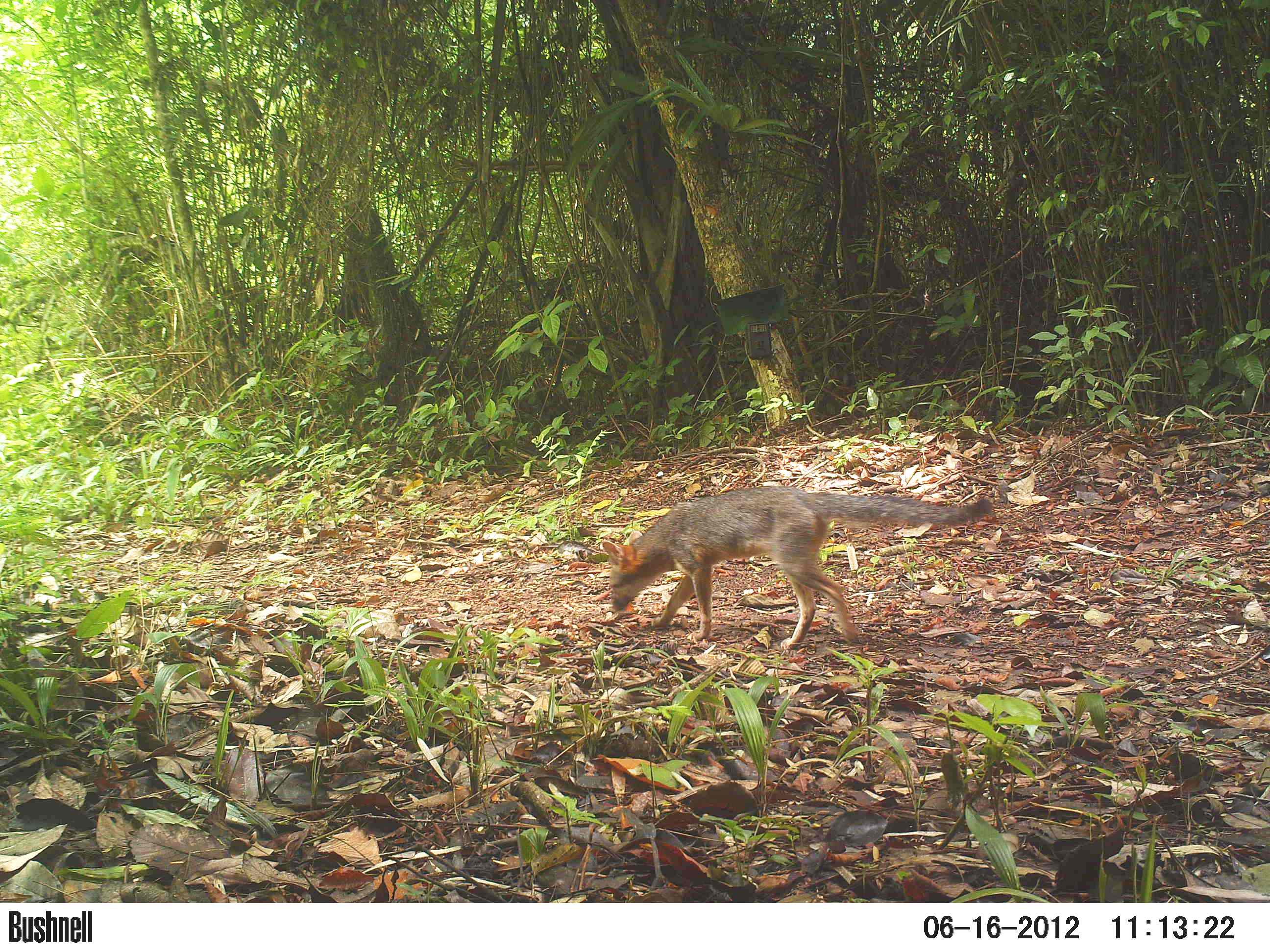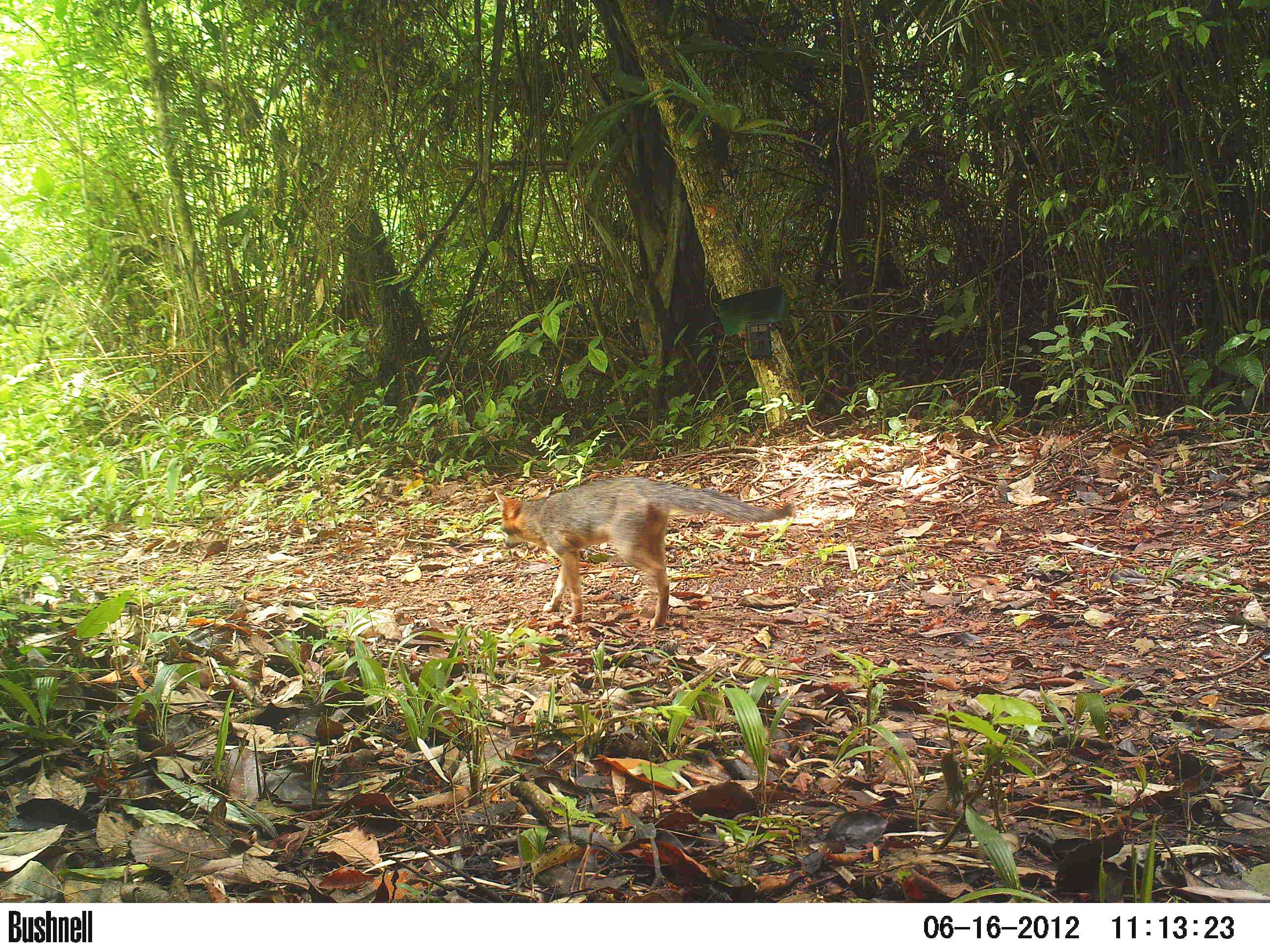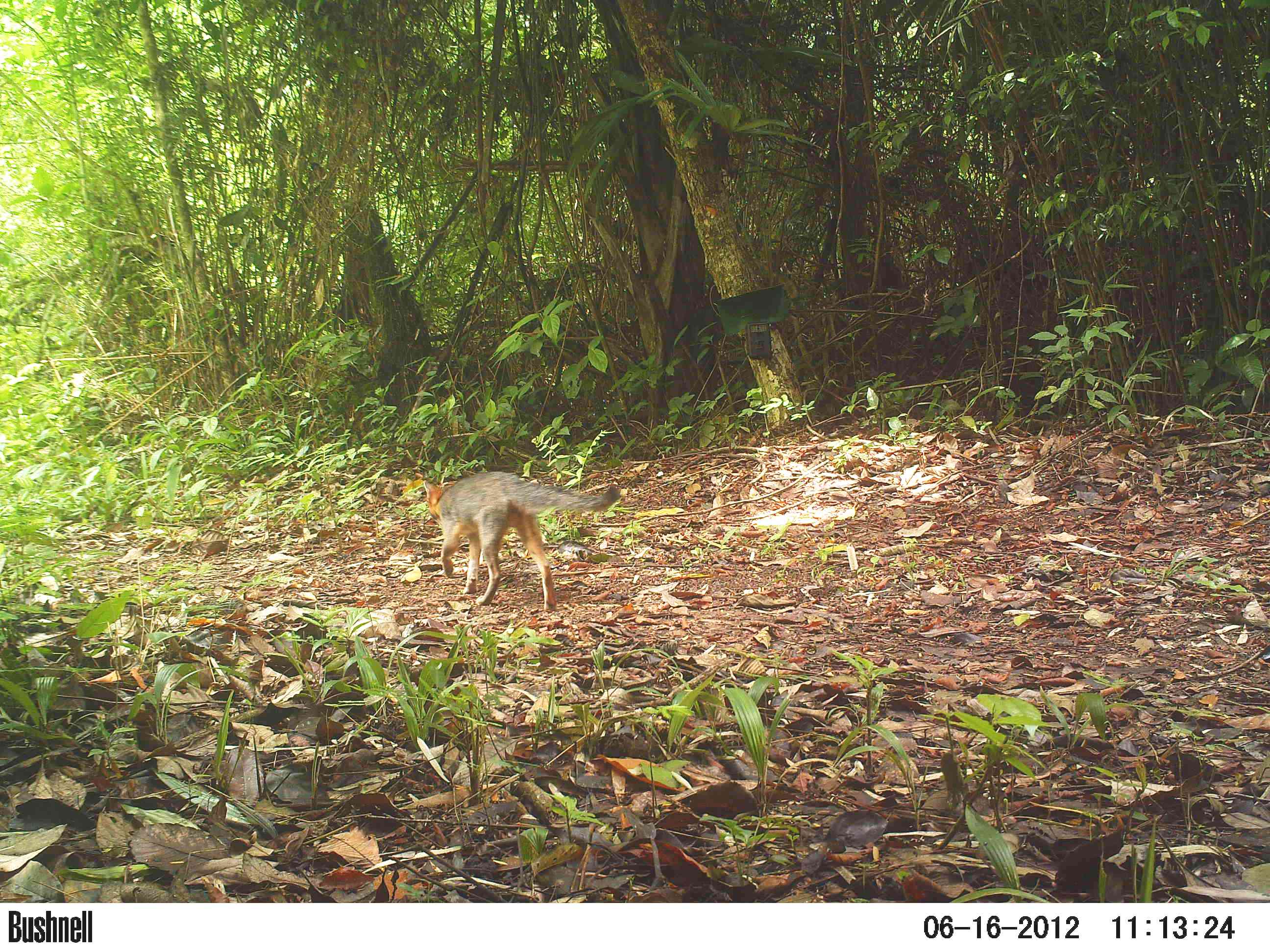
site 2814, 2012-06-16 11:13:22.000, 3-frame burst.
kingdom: Animalia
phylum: Chordata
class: Mammalia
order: Carnivora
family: Canidae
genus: Urocyon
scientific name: Urocyon cinereoargenteus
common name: gray fox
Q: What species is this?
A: Urocyon cinereoargenteus (gray fox).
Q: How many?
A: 1.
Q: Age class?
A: Adult.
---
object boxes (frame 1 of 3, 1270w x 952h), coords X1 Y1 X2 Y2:
urocyon cinereoargenteus: 600 484 994 650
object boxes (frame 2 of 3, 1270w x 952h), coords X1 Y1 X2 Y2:
urocyon cinereoargenteus: 493 475 795 628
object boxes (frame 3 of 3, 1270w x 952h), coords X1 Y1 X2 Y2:
urocyon cinereoargenteus: 422 470 621 611